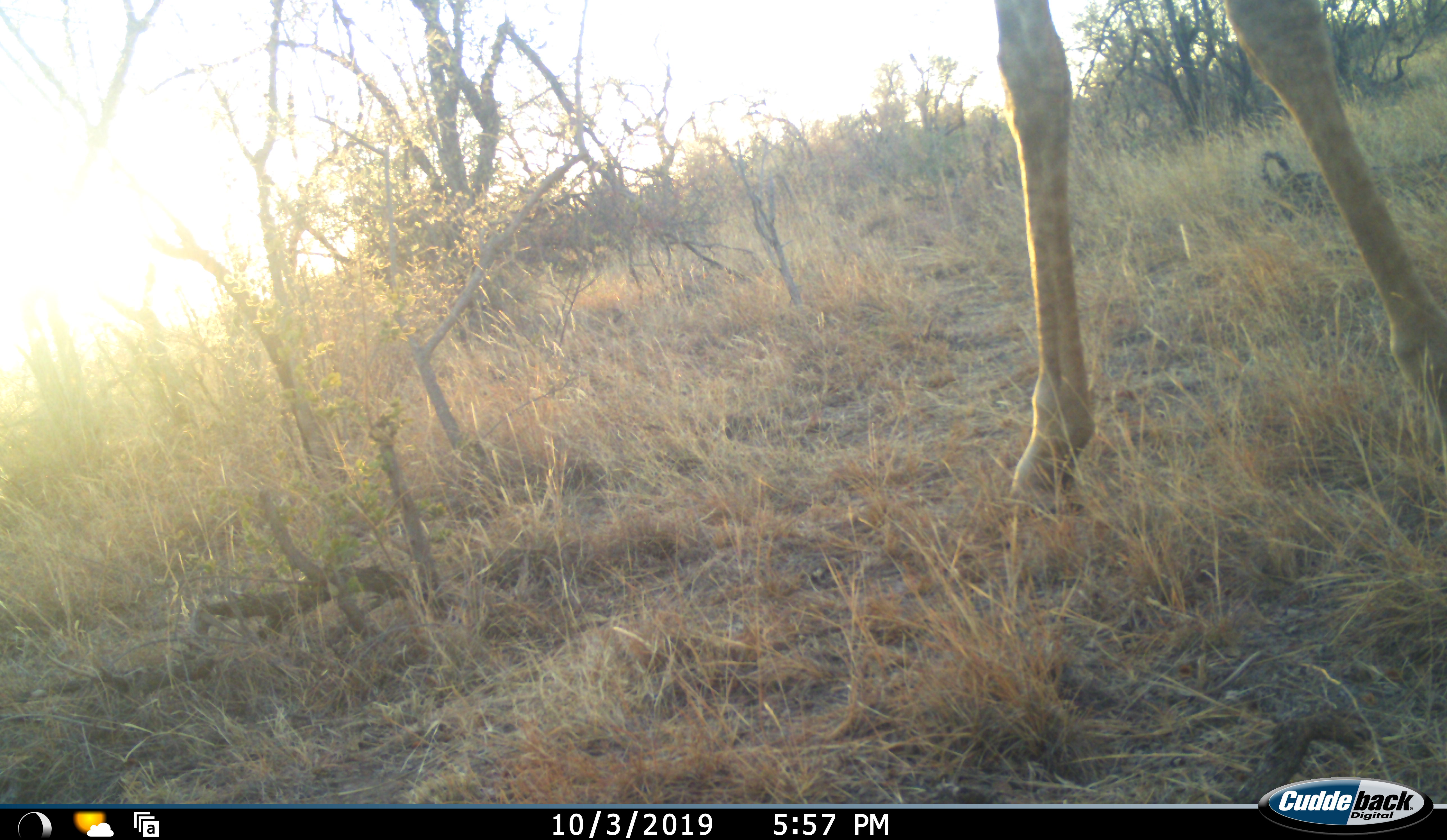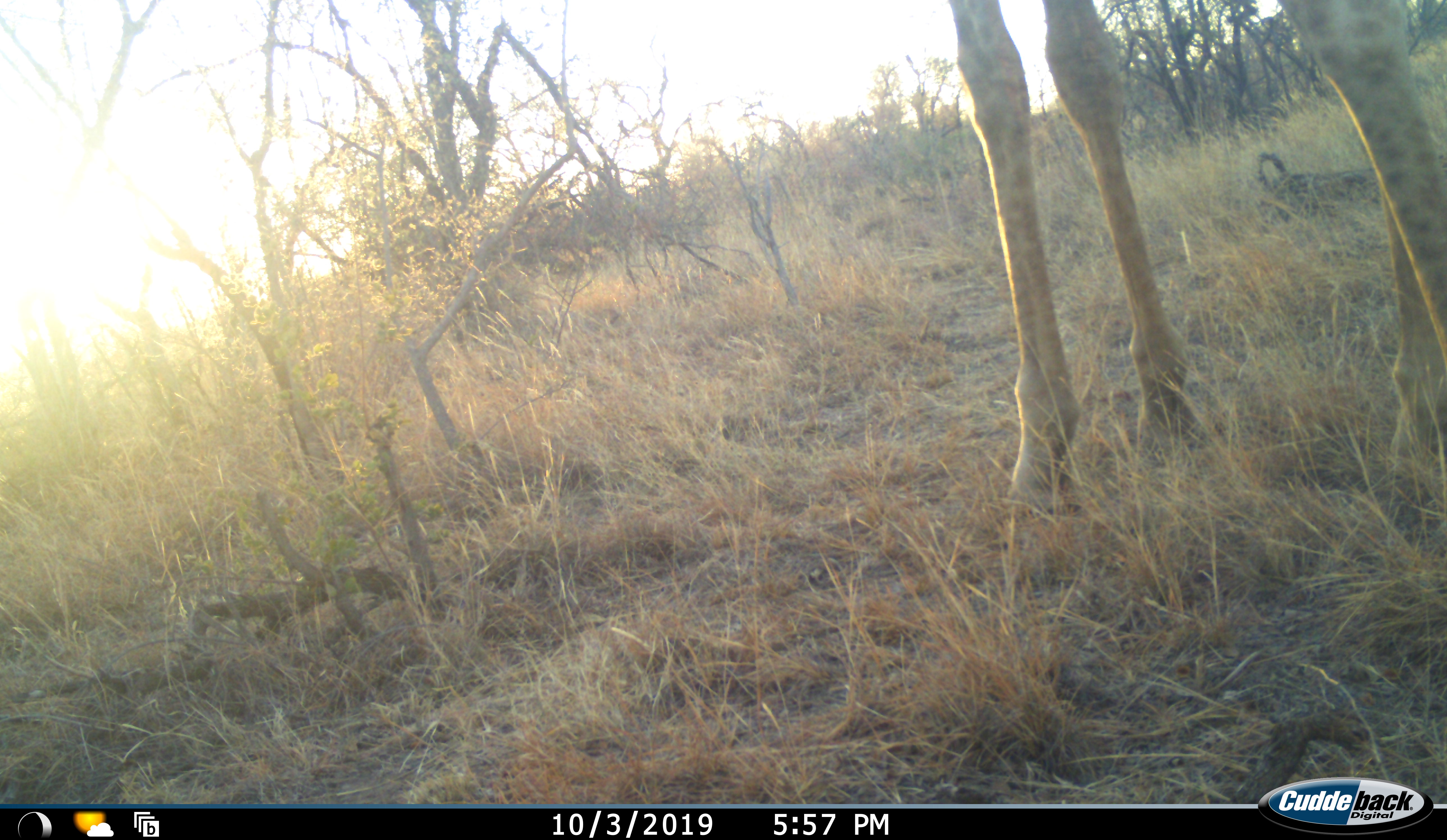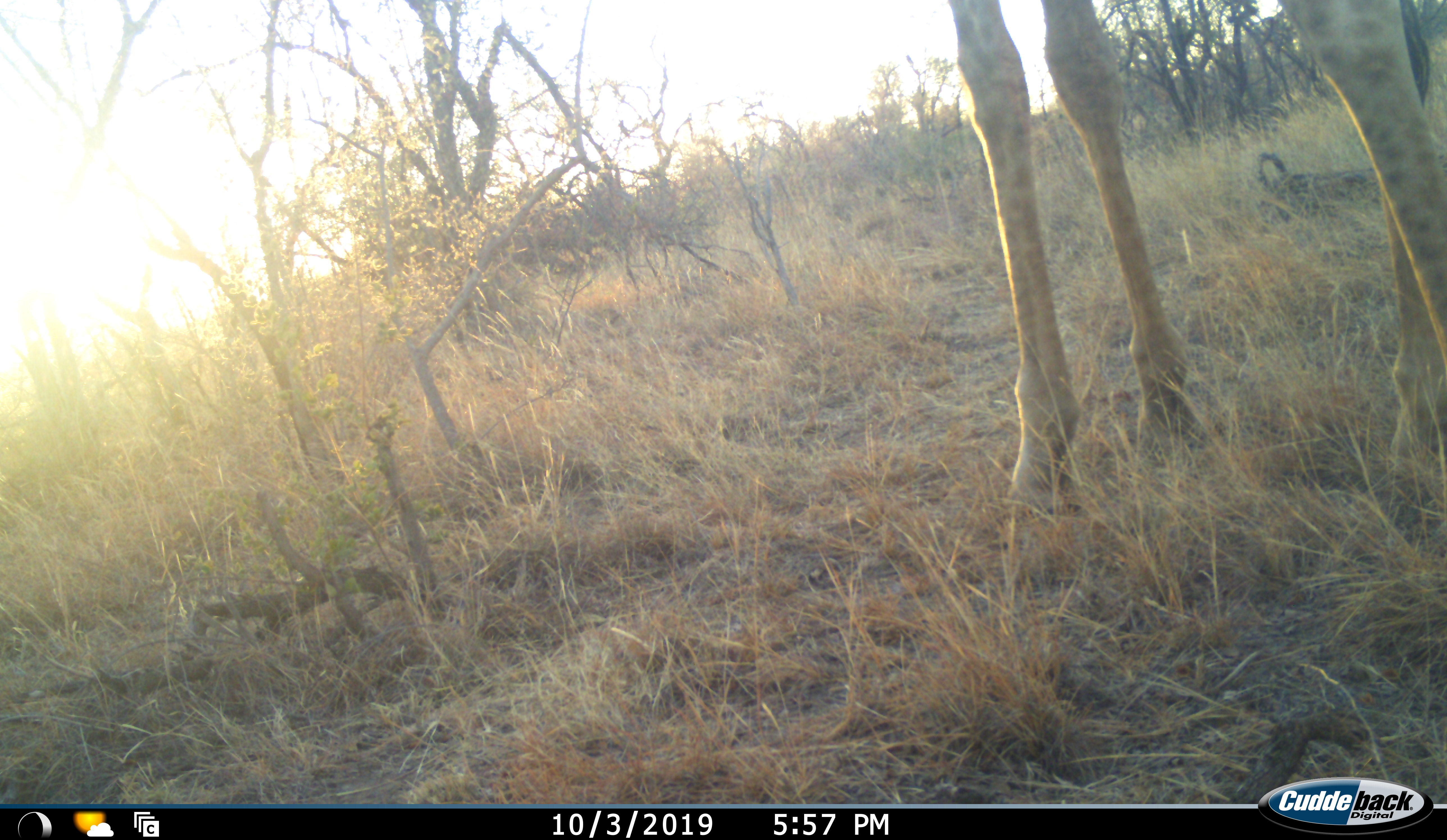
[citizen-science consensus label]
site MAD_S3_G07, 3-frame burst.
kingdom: Animalia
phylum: Chordata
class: Mammalia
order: Artiodactyla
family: Giraffidae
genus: Giraffa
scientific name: Giraffa camelopardalis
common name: giraffe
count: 1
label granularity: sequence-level